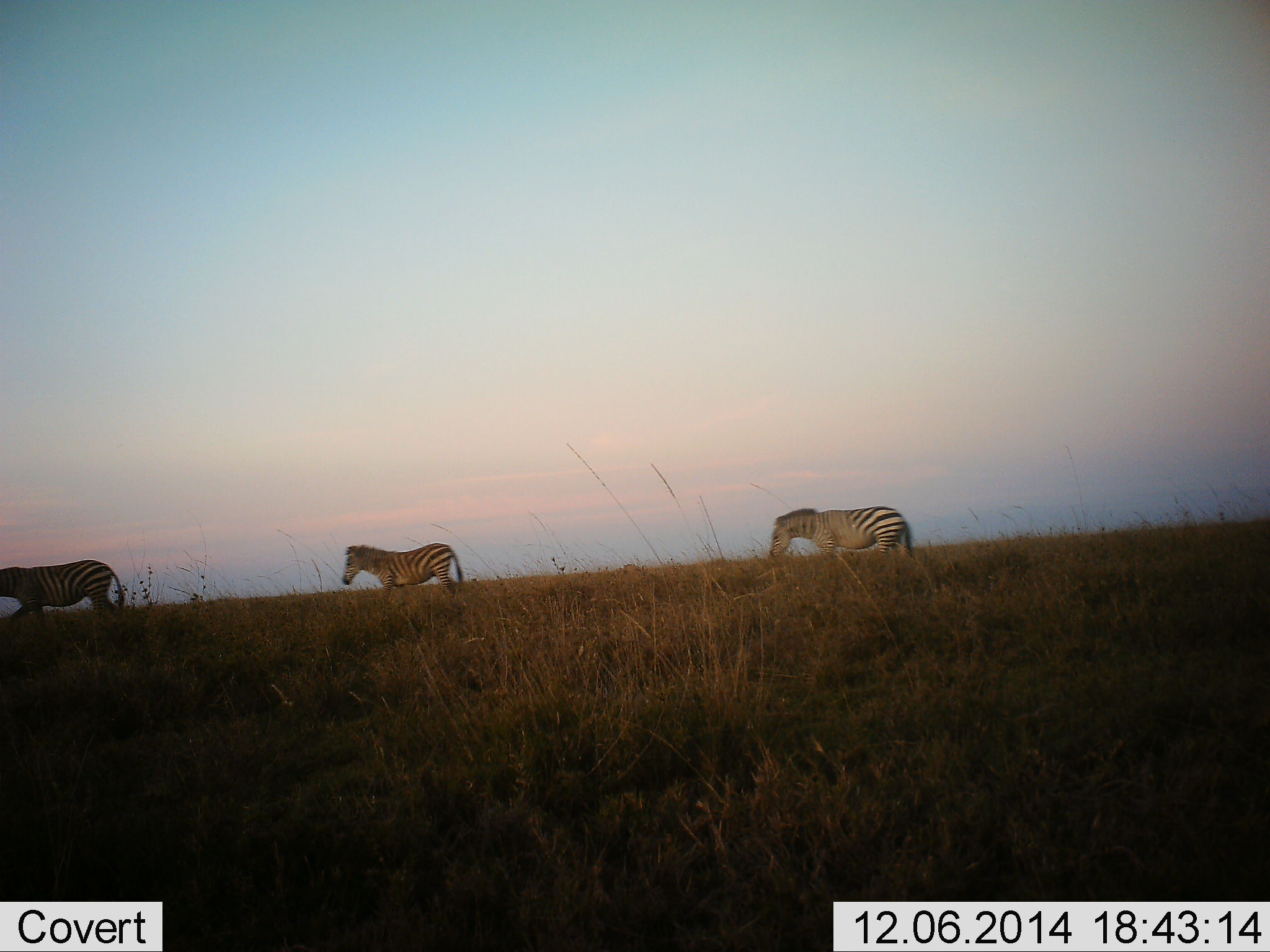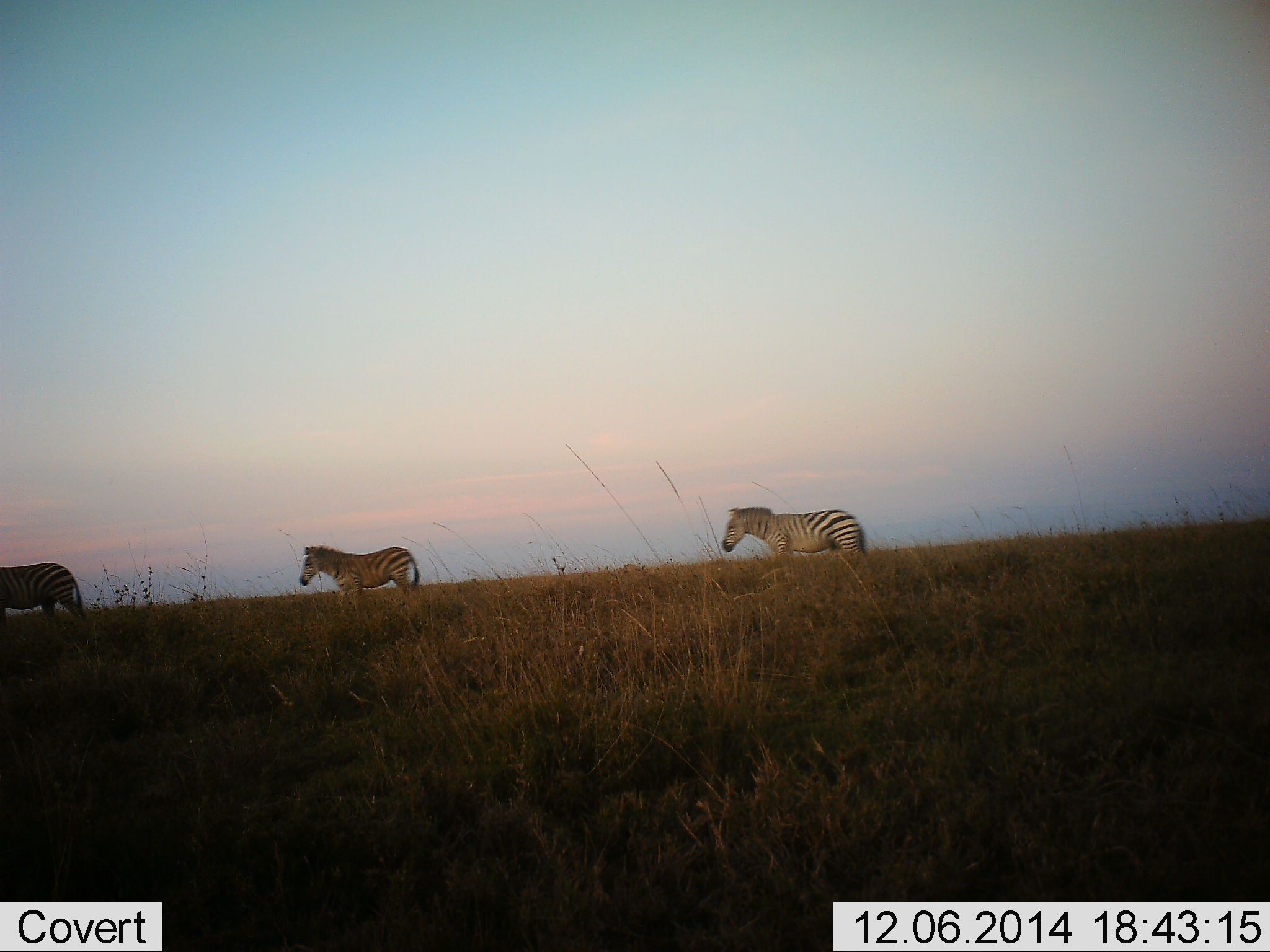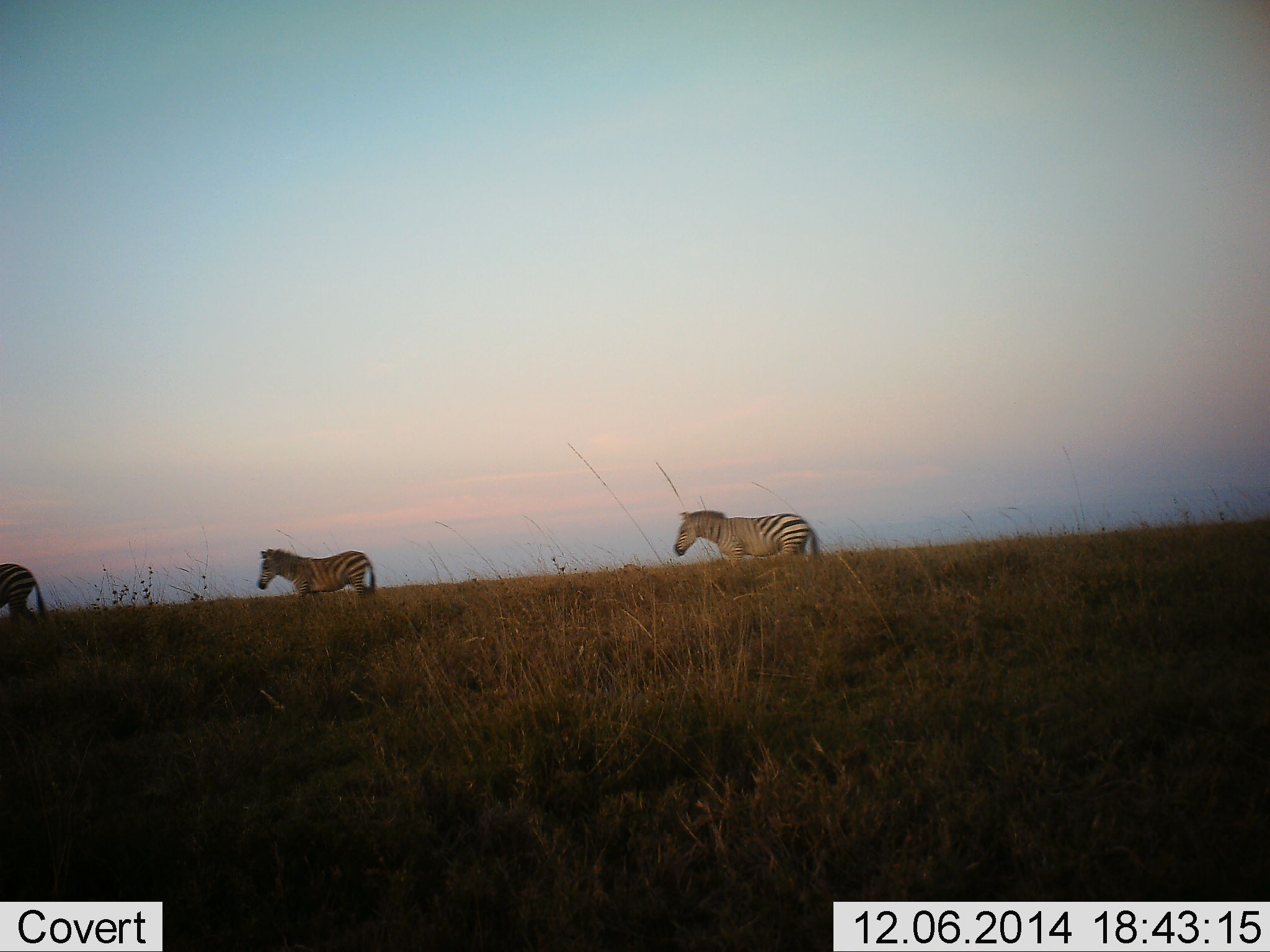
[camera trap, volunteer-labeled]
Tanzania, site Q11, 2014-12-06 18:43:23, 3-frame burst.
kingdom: Animalia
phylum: Chordata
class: Mammalia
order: Perissodactyla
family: Equidae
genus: Equus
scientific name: Equus quagga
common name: plains zebra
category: zebra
Zebra (plains zebra) (Equus quagga), count 3. Behavior (volunteer vote fractions): standing 20%, resting 0%, moving 90%, interacting 0%. Young present (vote fraction): 10%. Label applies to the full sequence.